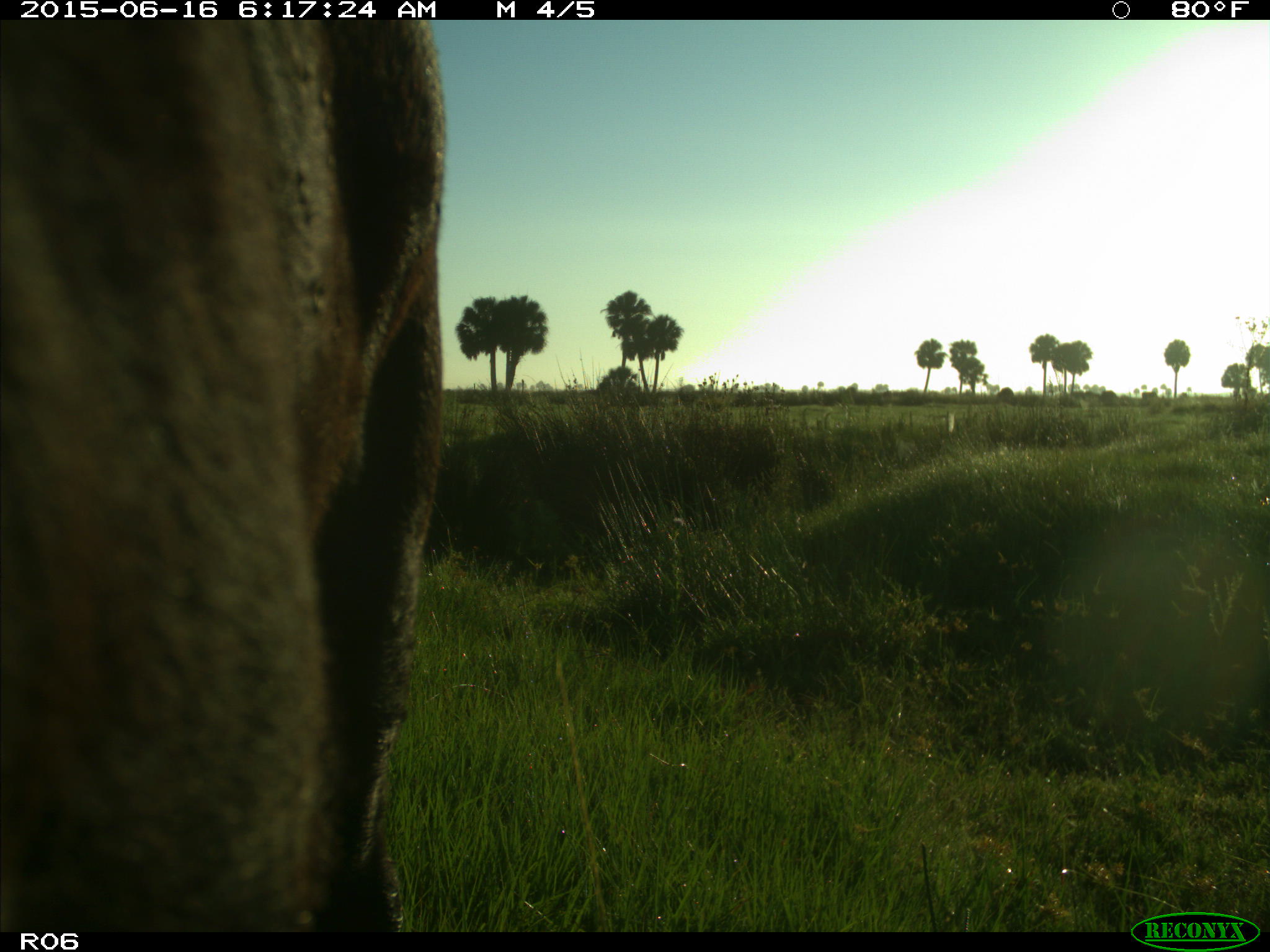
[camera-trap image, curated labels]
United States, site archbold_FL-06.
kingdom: Animalia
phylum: Chordata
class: Mammalia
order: Artiodactyla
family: Bovidae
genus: Bos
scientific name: Bos taurus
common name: domestic cow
Bos taurus (domestic cow).